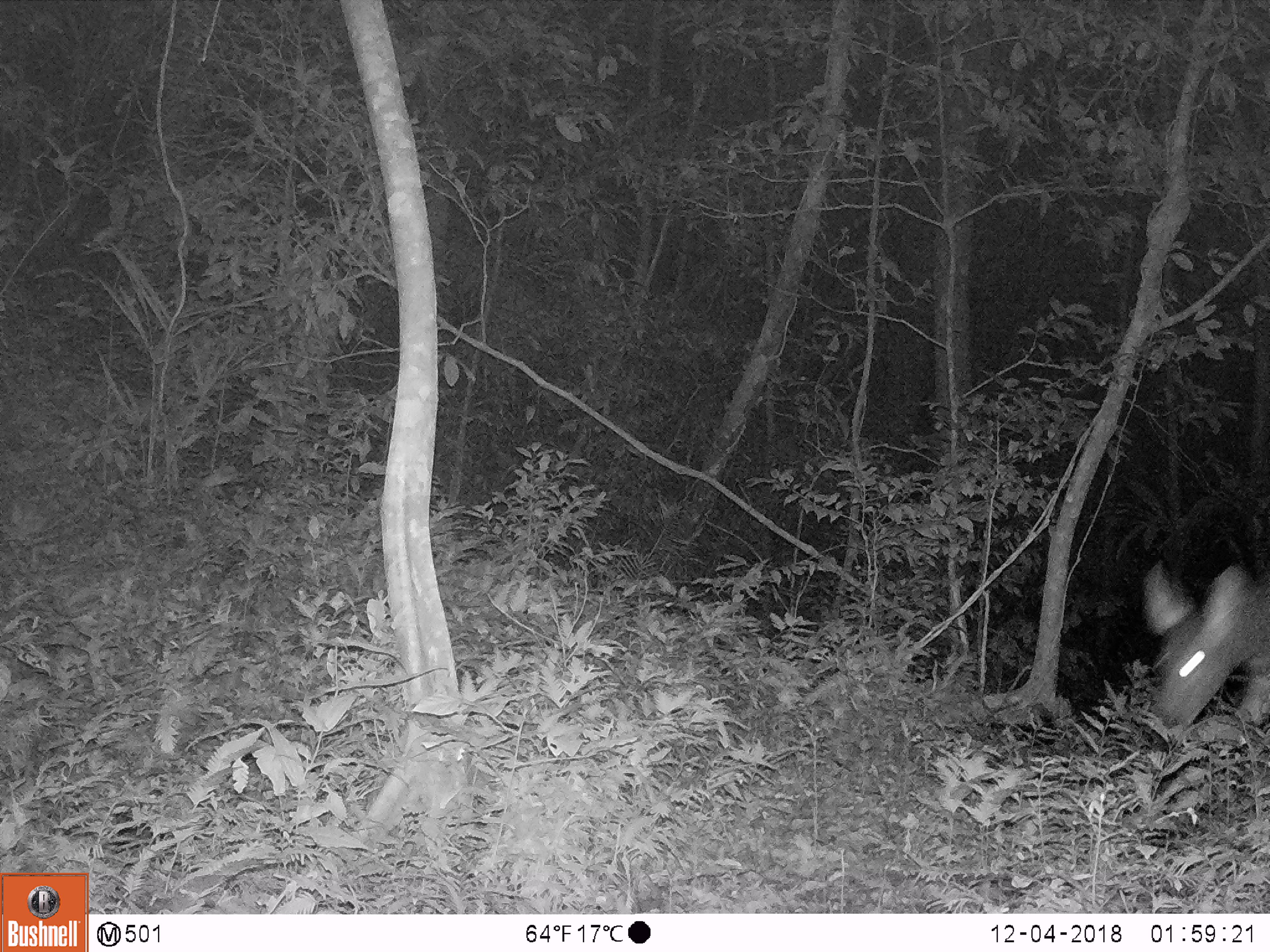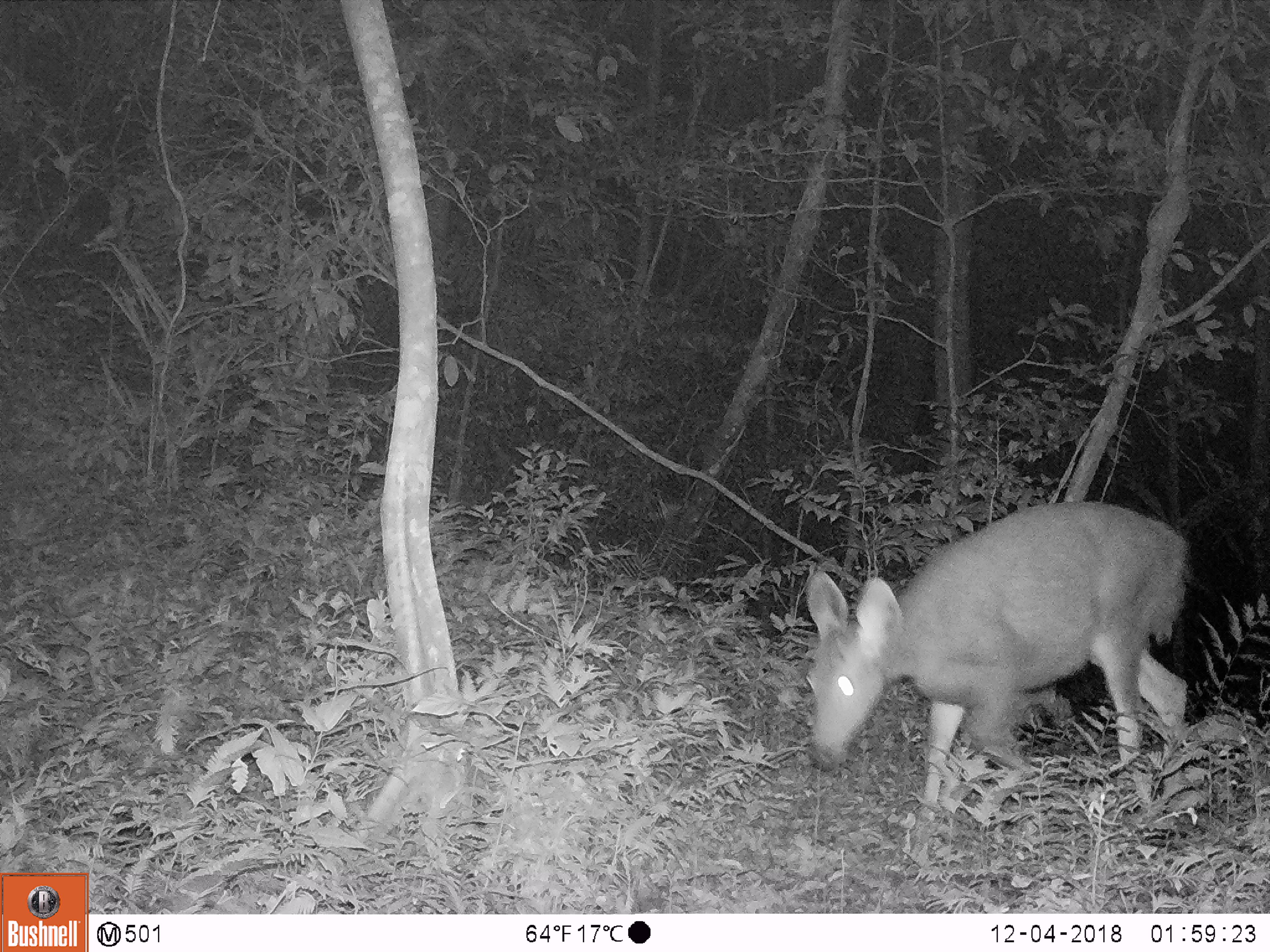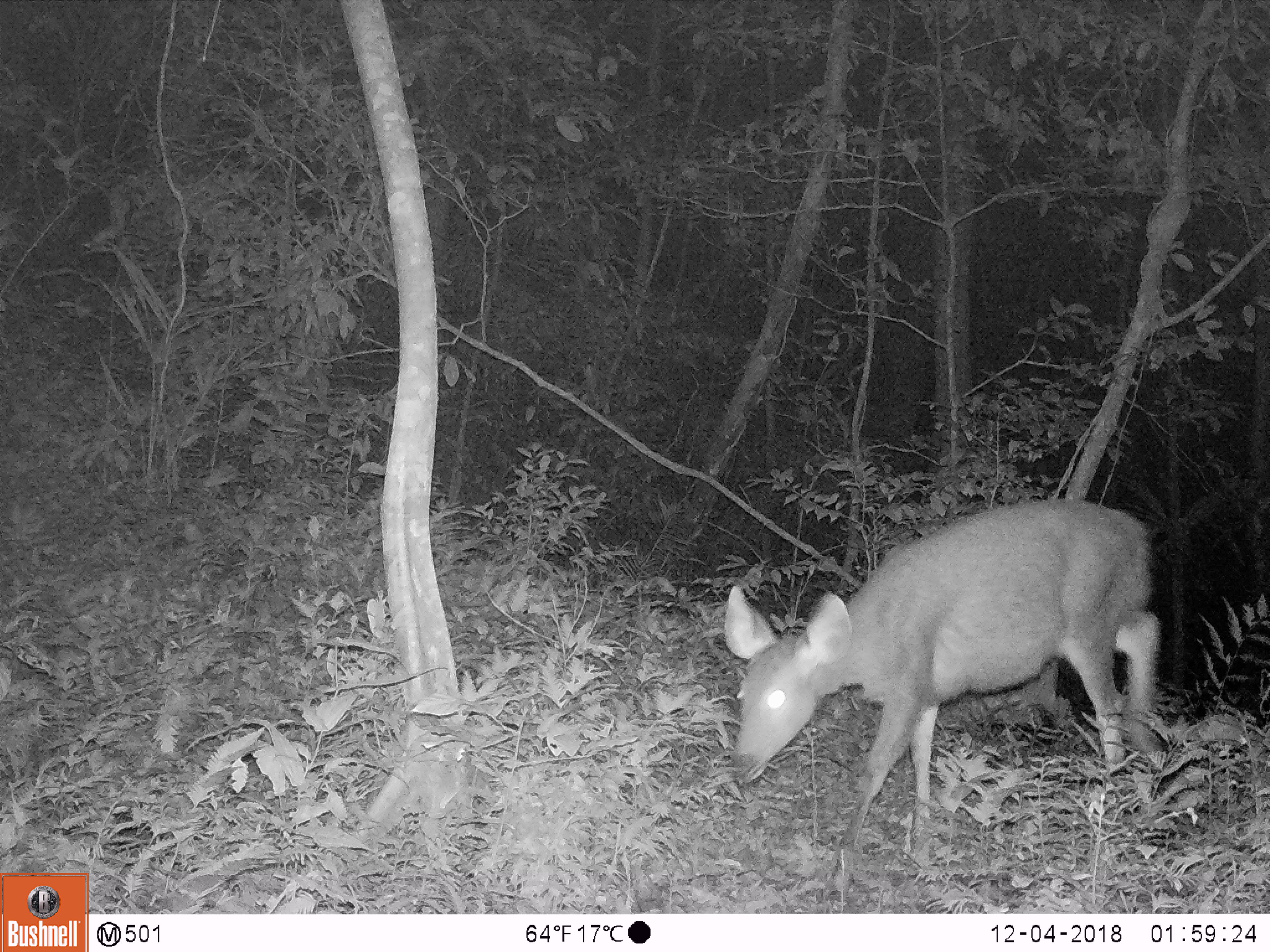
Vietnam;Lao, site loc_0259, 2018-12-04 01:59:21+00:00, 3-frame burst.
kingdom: Animalia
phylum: Chordata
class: Mammalia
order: Artiodactyla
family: Cervidae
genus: Rusa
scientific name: Rusa unicolor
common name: sambar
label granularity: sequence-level